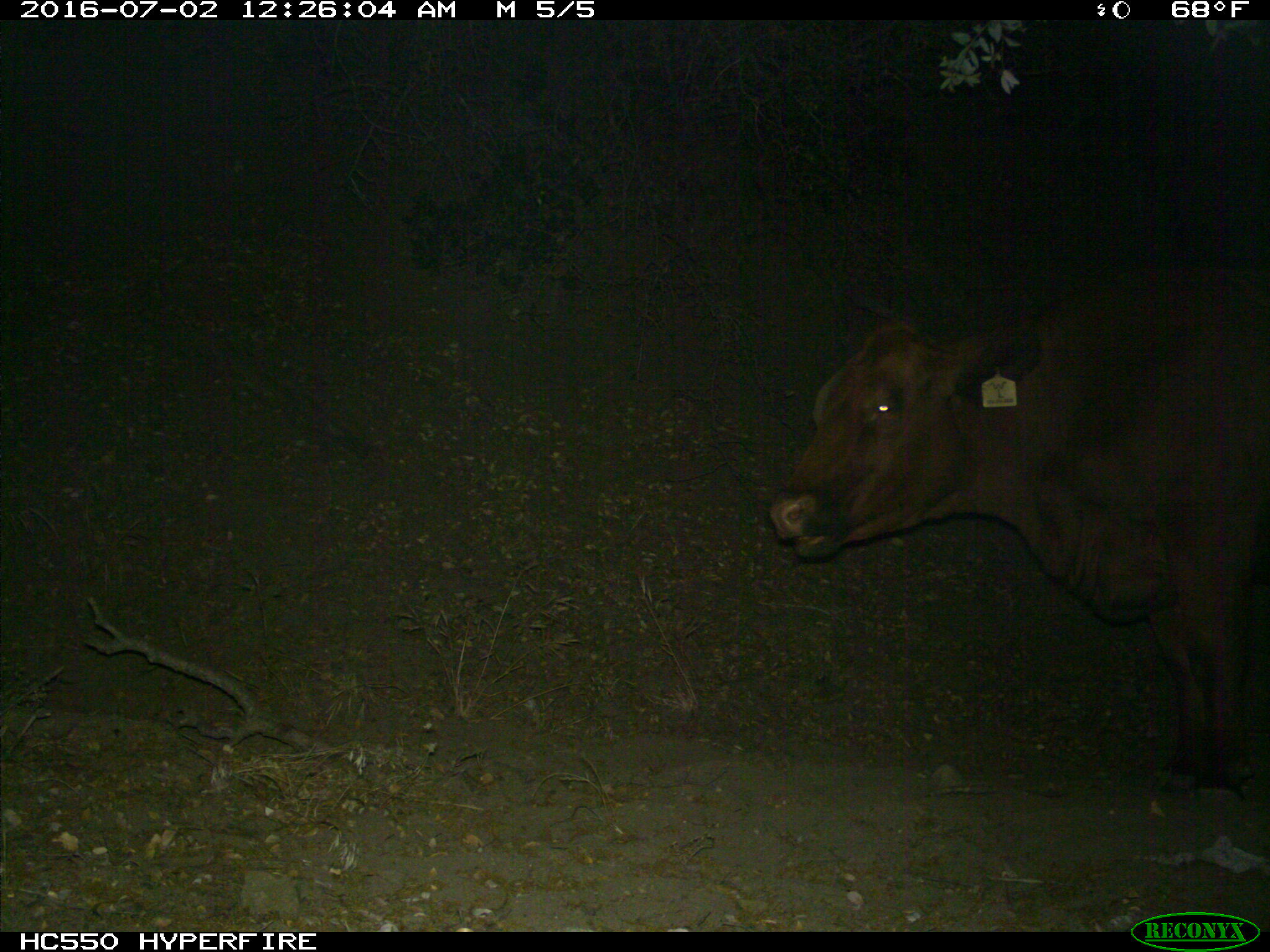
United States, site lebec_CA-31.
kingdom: Animalia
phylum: Chordata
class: Mammalia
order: Artiodactyla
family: Bovidae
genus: Bos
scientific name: Bos taurus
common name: domestic cow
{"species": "Bos taurus (domestic cow)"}